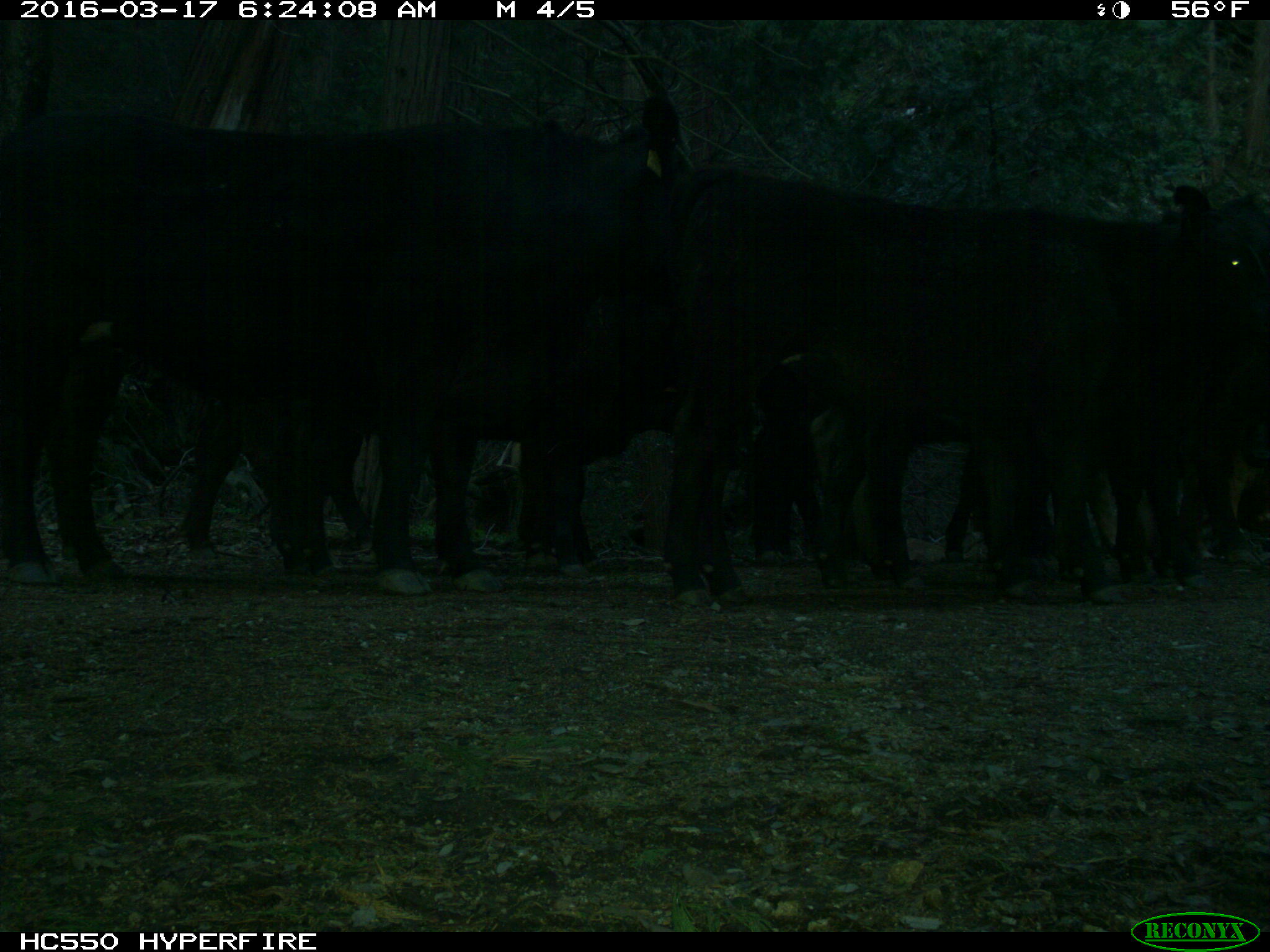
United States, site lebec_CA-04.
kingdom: Animalia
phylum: Chordata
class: Mammalia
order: Artiodactyla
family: Bovidae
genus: Bos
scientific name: Bos taurus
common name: domestic cow